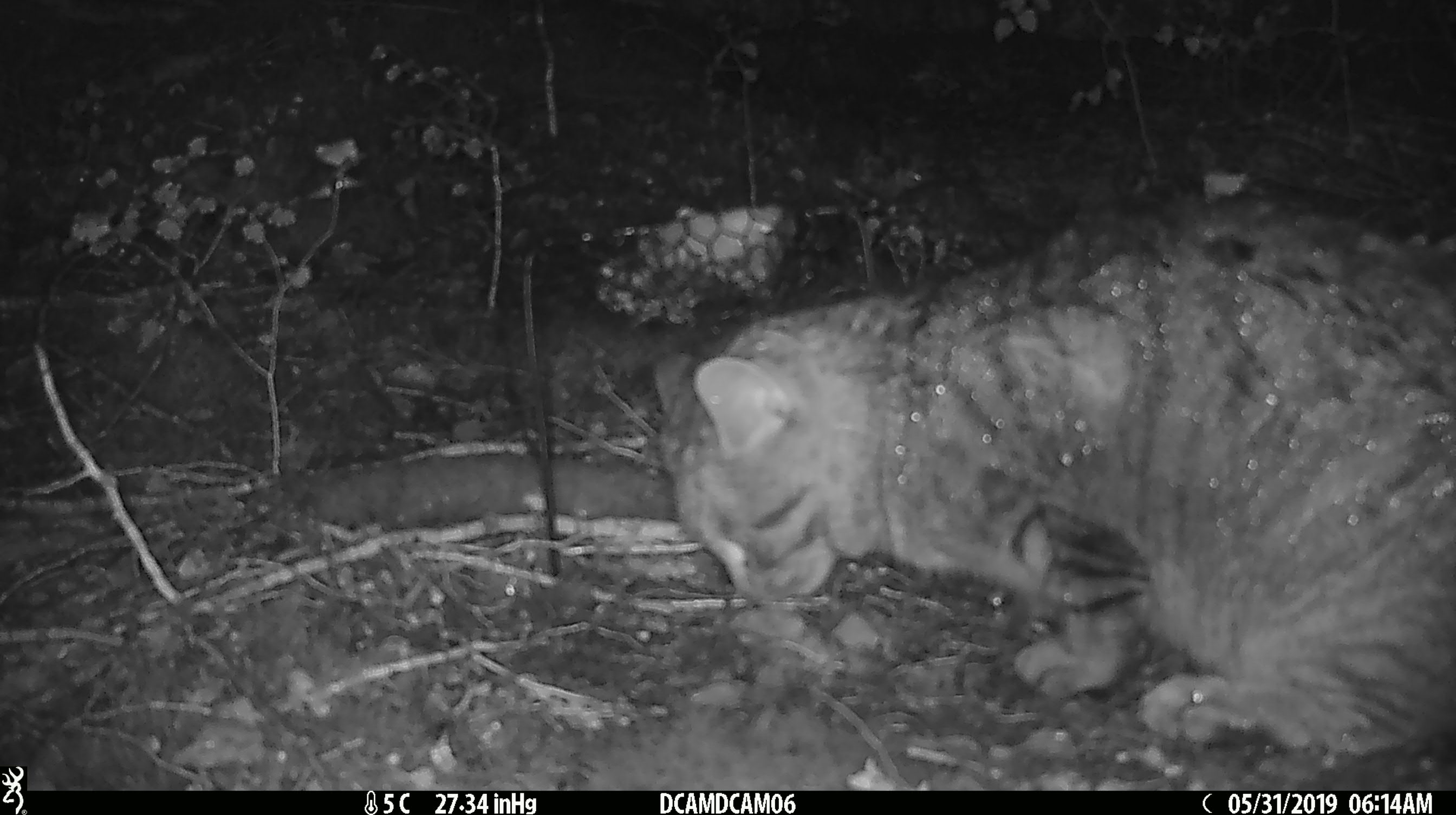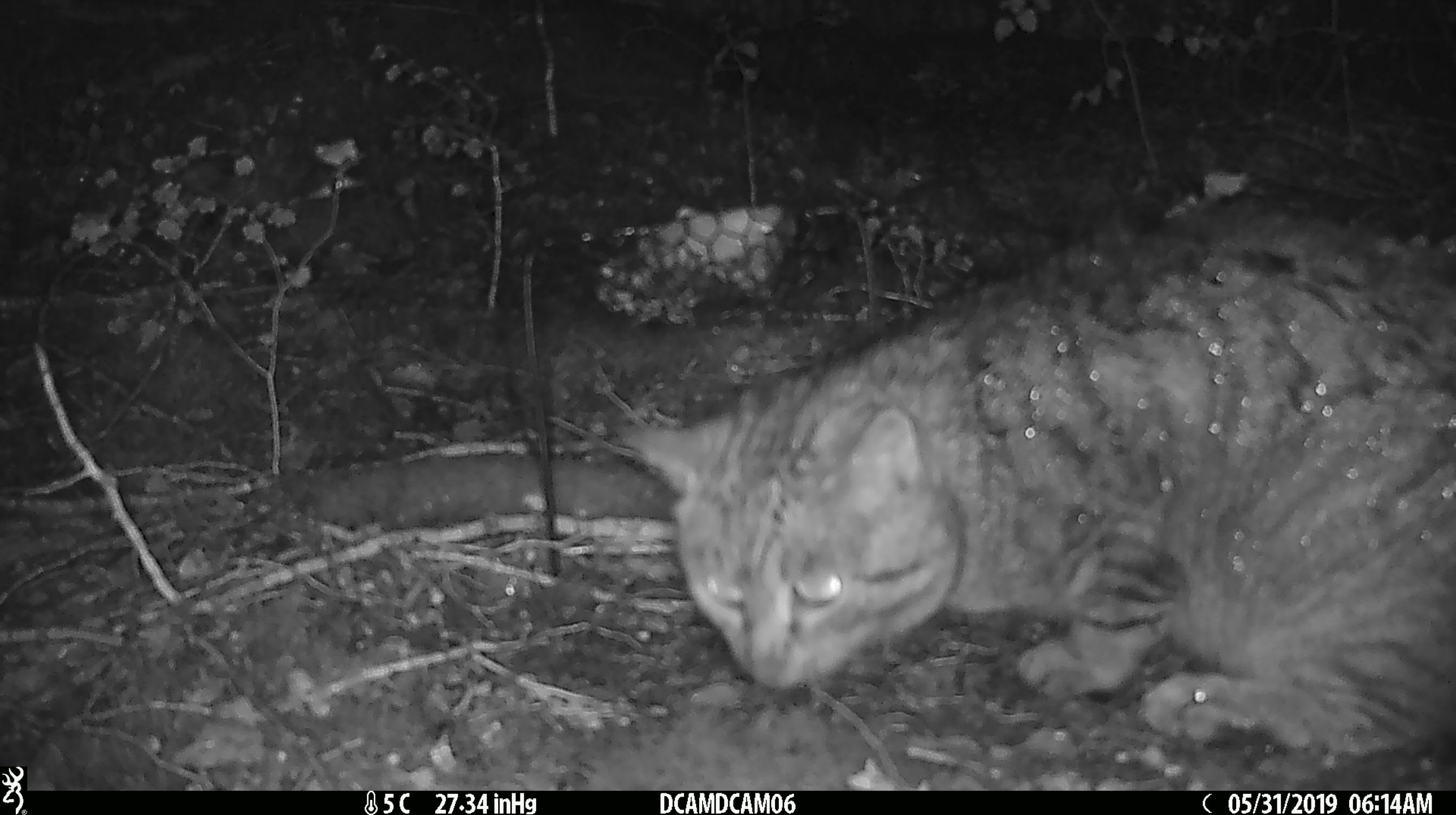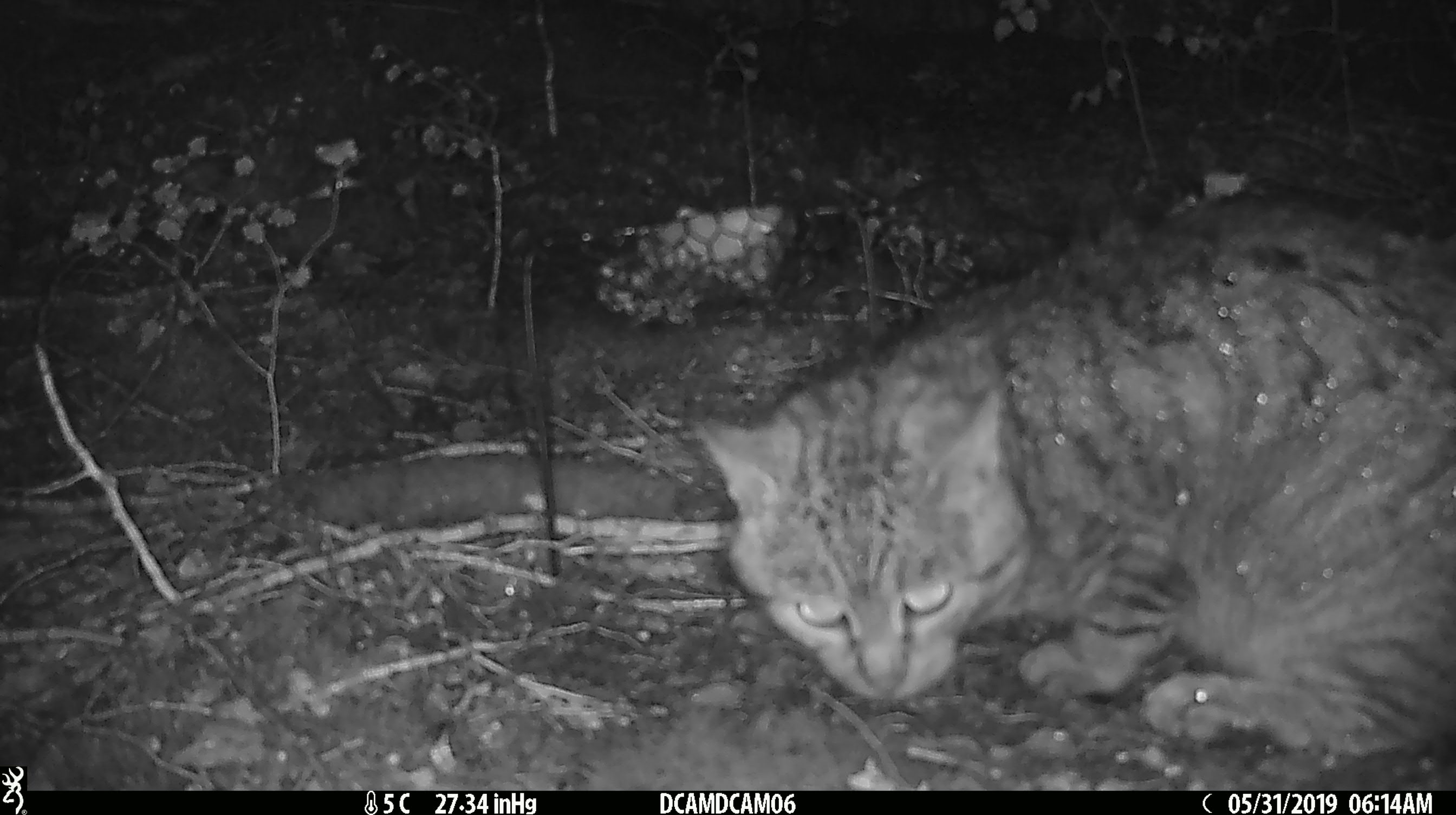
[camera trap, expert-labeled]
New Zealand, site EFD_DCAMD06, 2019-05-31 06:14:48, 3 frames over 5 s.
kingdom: Animalia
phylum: Chordata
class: Mammalia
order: Carnivora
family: Felidae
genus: Felis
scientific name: Felis catus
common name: domestic cat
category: cat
Cat (domestic cat) (Felis catus).